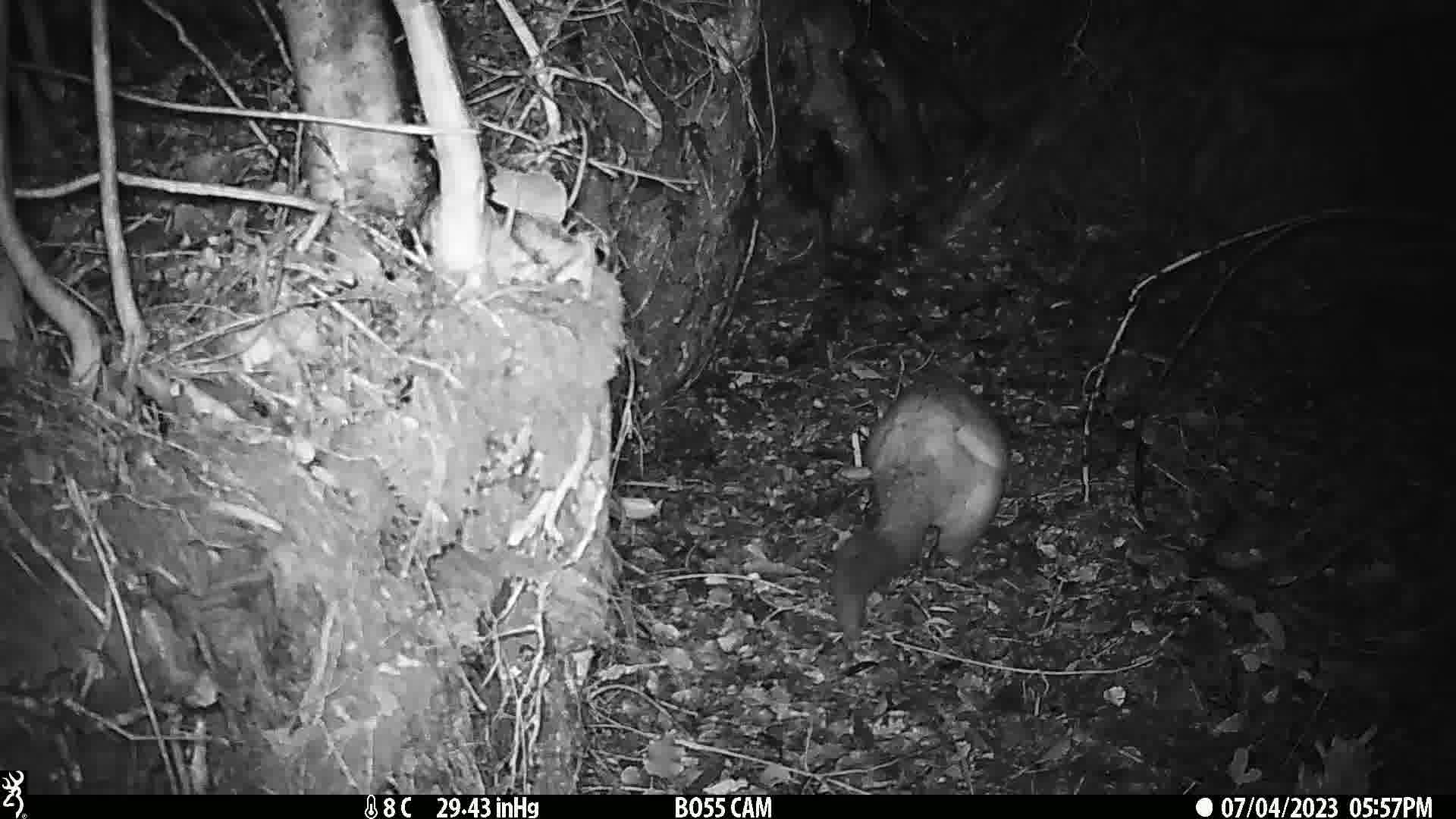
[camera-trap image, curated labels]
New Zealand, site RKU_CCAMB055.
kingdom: Animalia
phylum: Chordata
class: Mammalia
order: Diprotodontia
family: Phalangeridae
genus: Trichosurus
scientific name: Trichosurus vulpecula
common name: common brushtail possum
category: possum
Possum (common brushtail possum) (Trichosurus vulpecula).